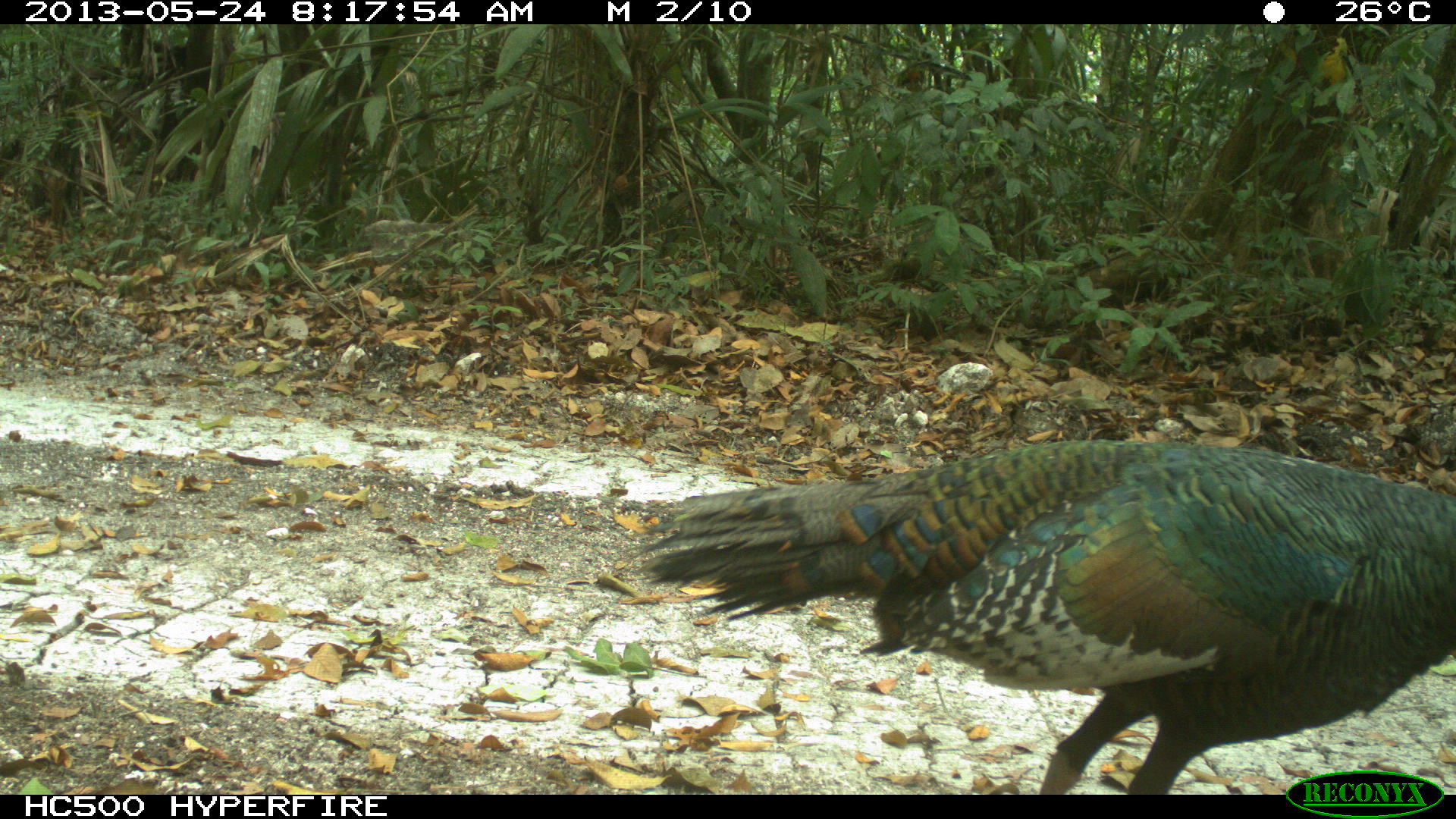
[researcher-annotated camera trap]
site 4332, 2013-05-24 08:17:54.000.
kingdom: Animalia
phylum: Chordata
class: Aves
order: Galliformes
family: Phasianidae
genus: Meleagris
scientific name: Meleagris ocellata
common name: ocellated turkey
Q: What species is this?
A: Meleagris ocellata (ocellated turkey).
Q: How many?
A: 3.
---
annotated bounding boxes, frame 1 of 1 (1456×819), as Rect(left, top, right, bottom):
meleagris ocellata: Rect(636, 437, 1456, 794)